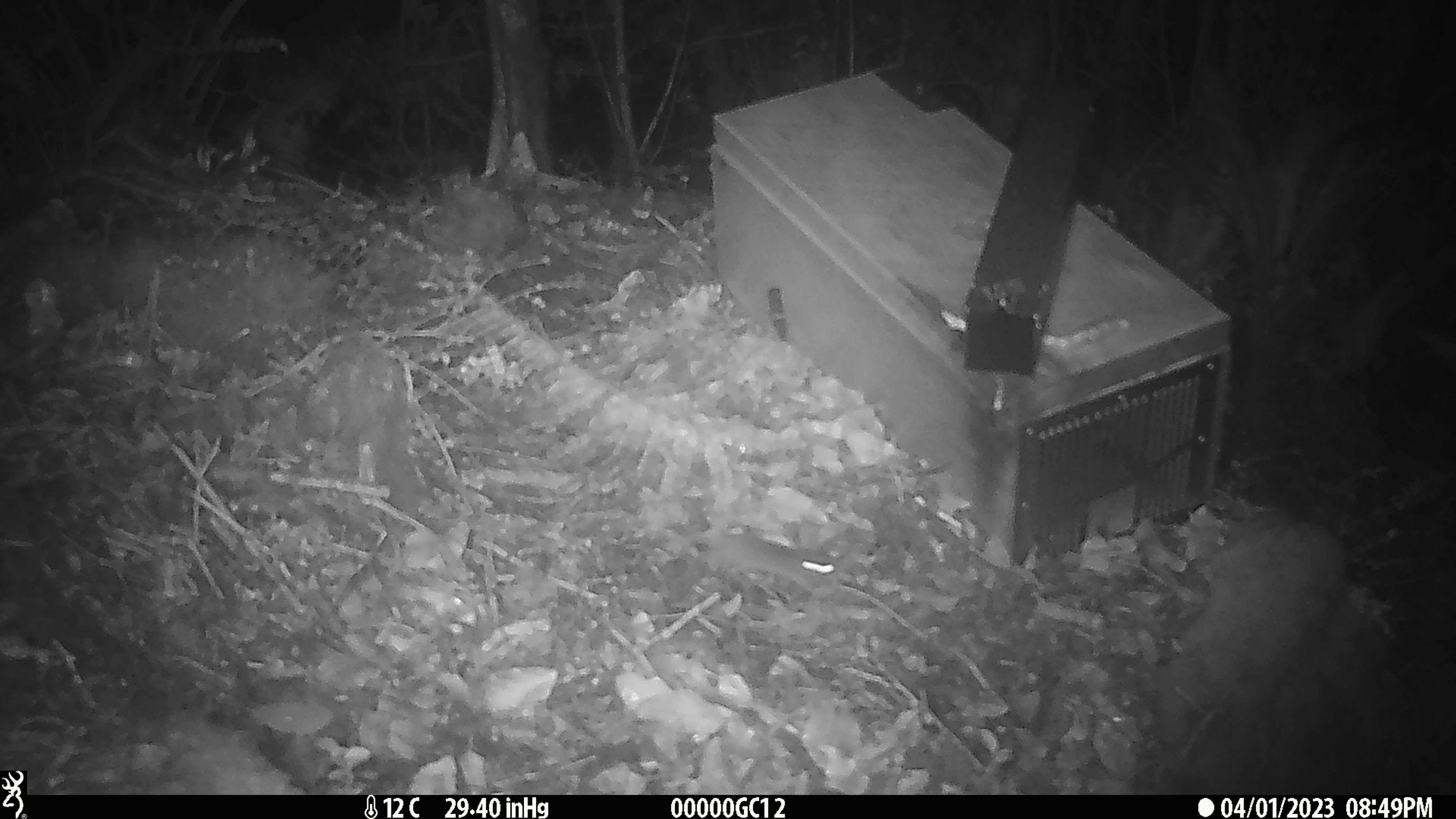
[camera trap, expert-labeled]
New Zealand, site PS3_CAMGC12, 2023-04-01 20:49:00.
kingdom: Animalia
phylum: Chordata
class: Mammalia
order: Rodentia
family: Muridae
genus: Mus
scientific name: Mus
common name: mouse